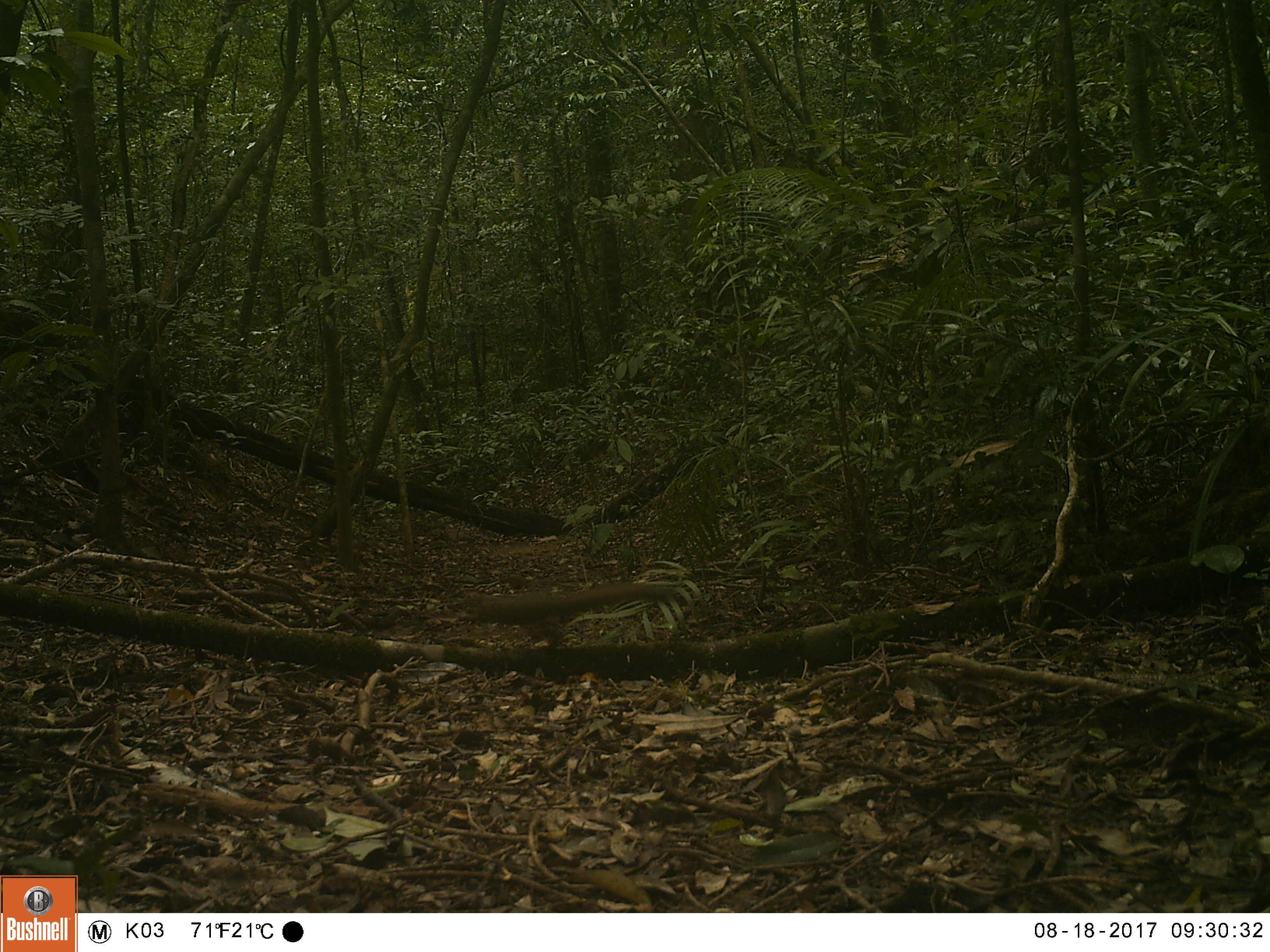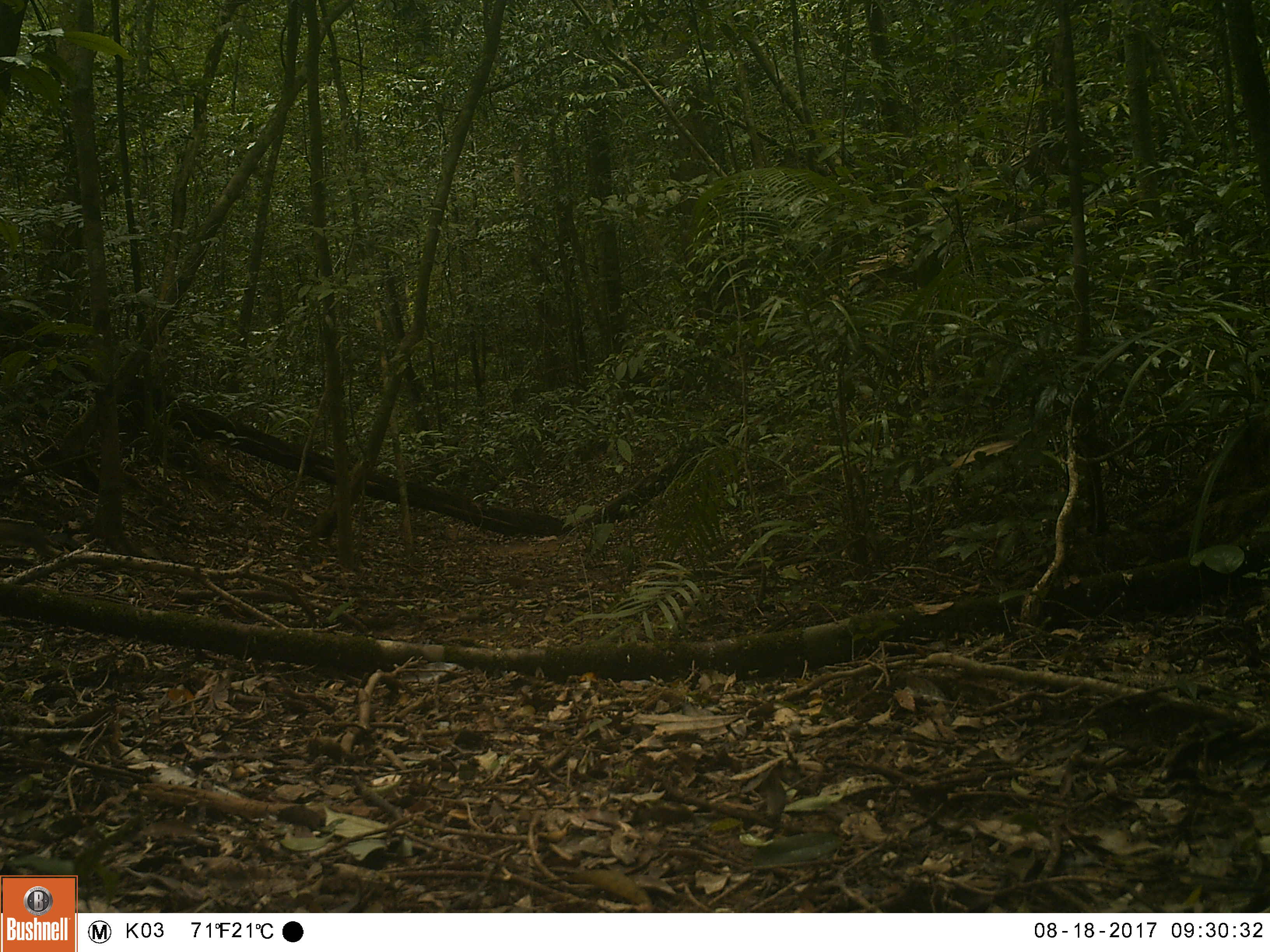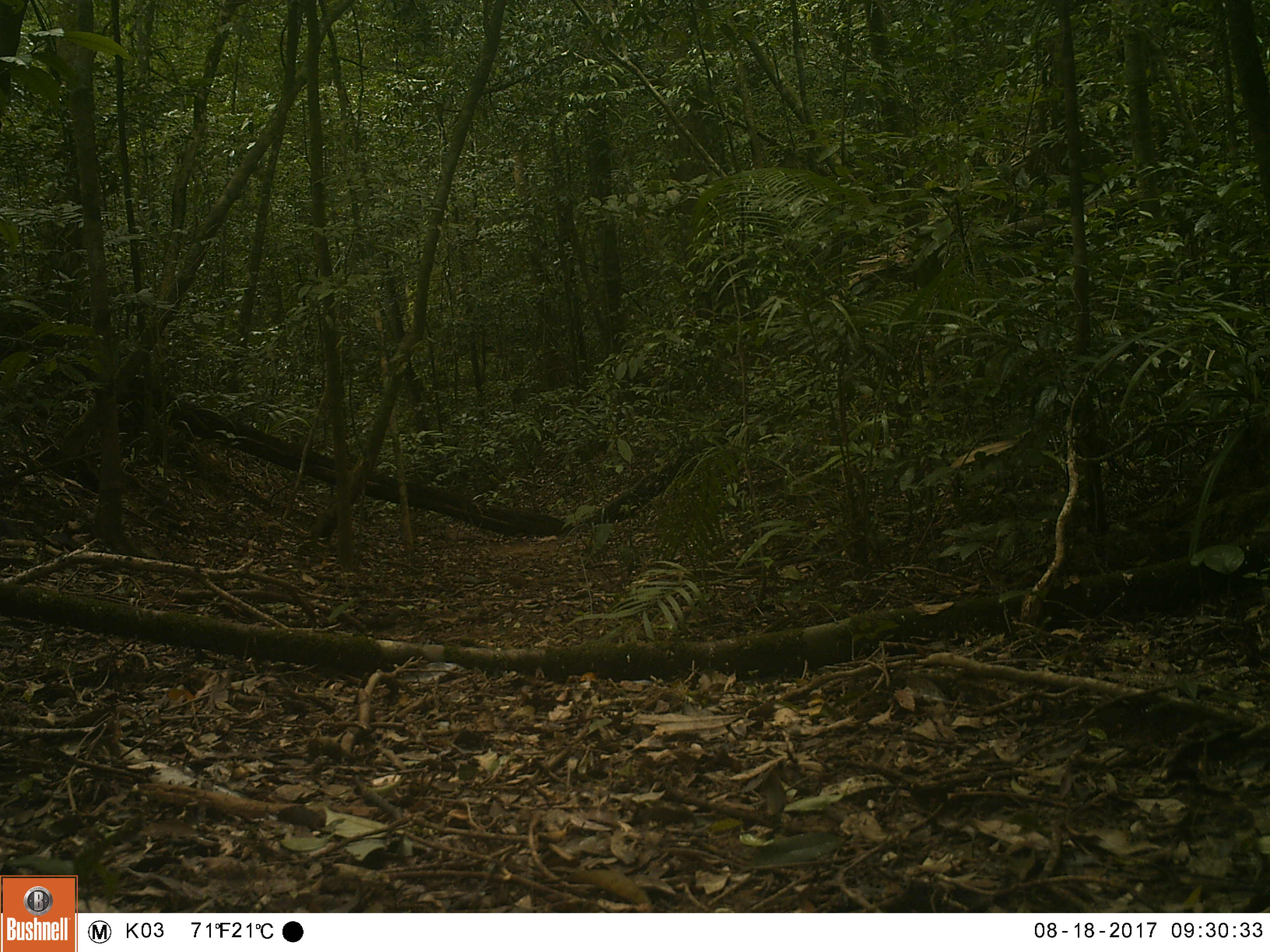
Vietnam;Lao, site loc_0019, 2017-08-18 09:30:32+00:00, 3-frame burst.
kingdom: Animalia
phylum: Chordata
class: Mammalia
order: Rodentia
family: Sciuridae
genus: Callosciurus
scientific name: Callosciurus erythraeus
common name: pallas's squirrel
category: pallass squirrel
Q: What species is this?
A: Pallass squirrel (pallas's squirrel) (Callosciurus erythraeus).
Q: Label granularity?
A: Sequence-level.